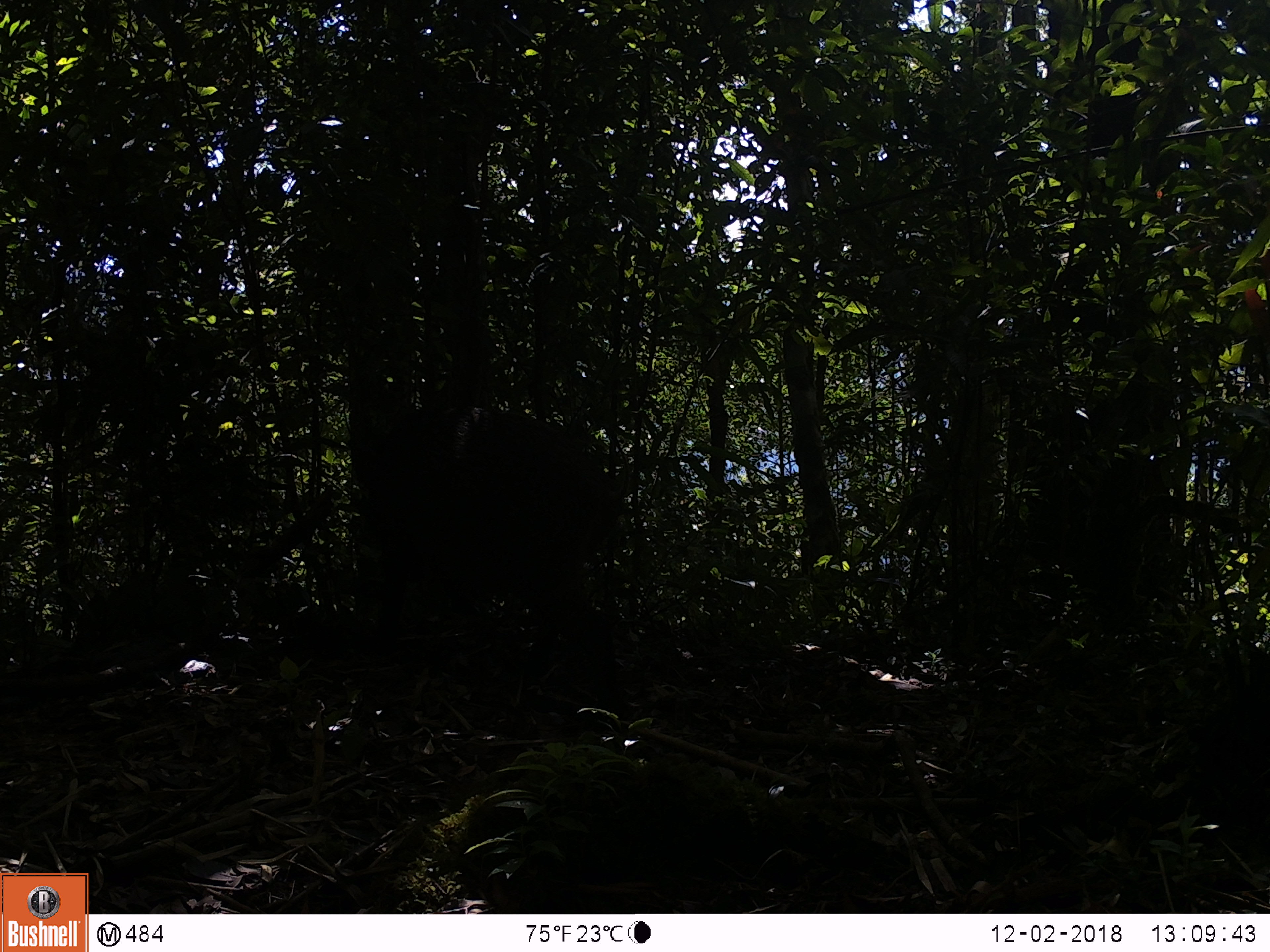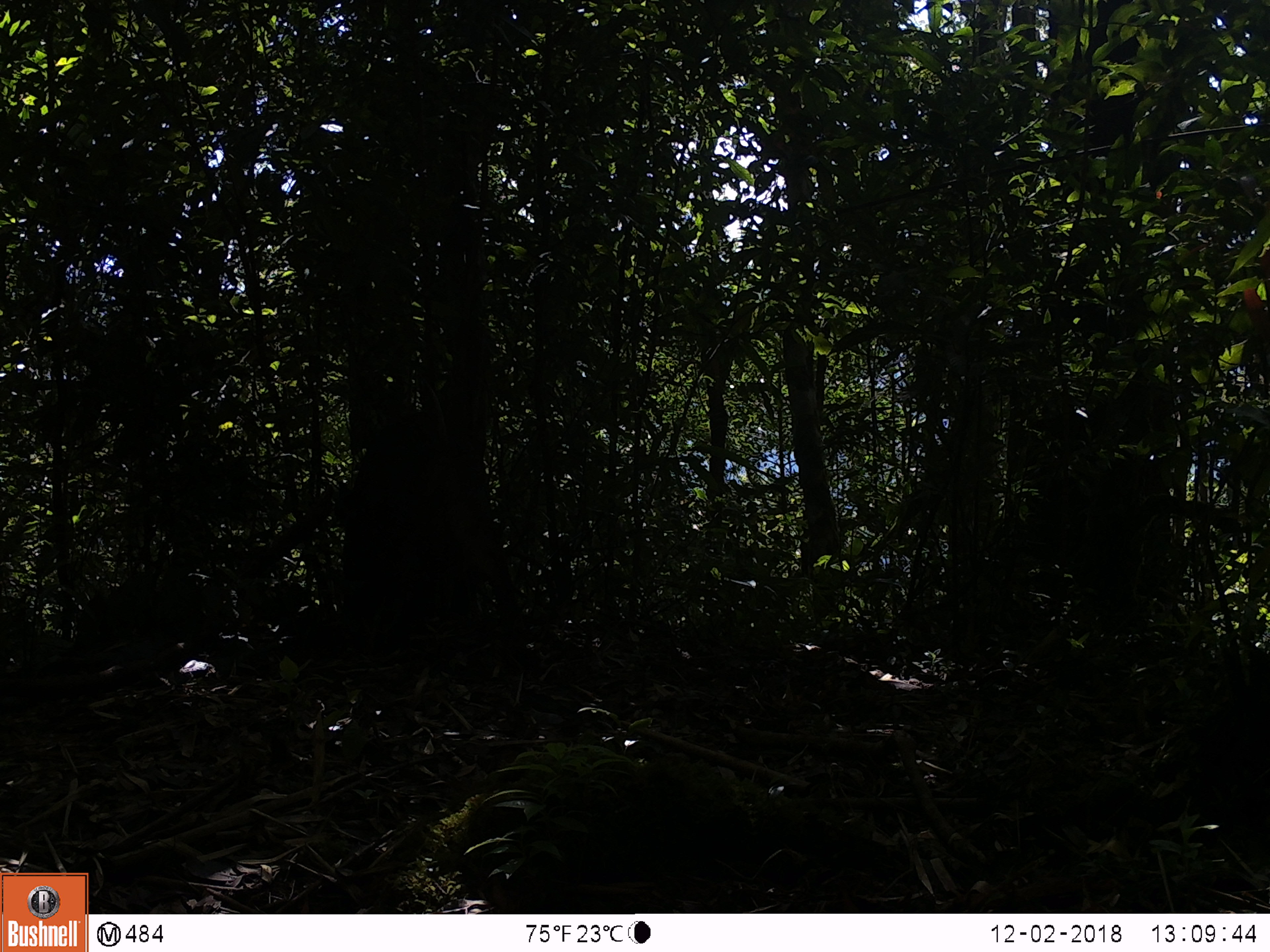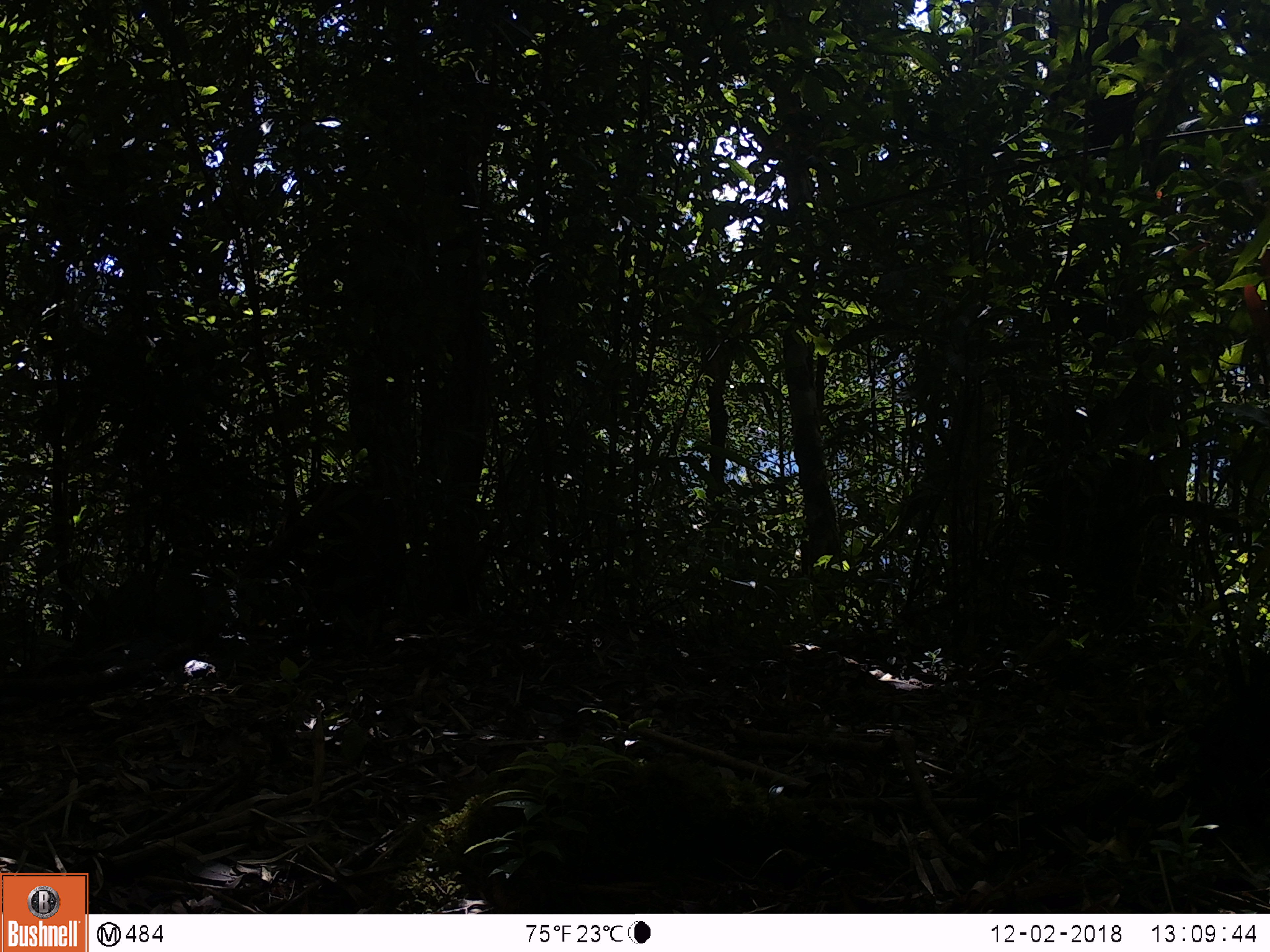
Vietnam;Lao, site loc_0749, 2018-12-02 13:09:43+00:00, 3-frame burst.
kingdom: Animalia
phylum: Chordata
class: Mammalia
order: Artiodactyla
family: Suidae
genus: Sus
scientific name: Sus scrofa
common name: eurasian wild pig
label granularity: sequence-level